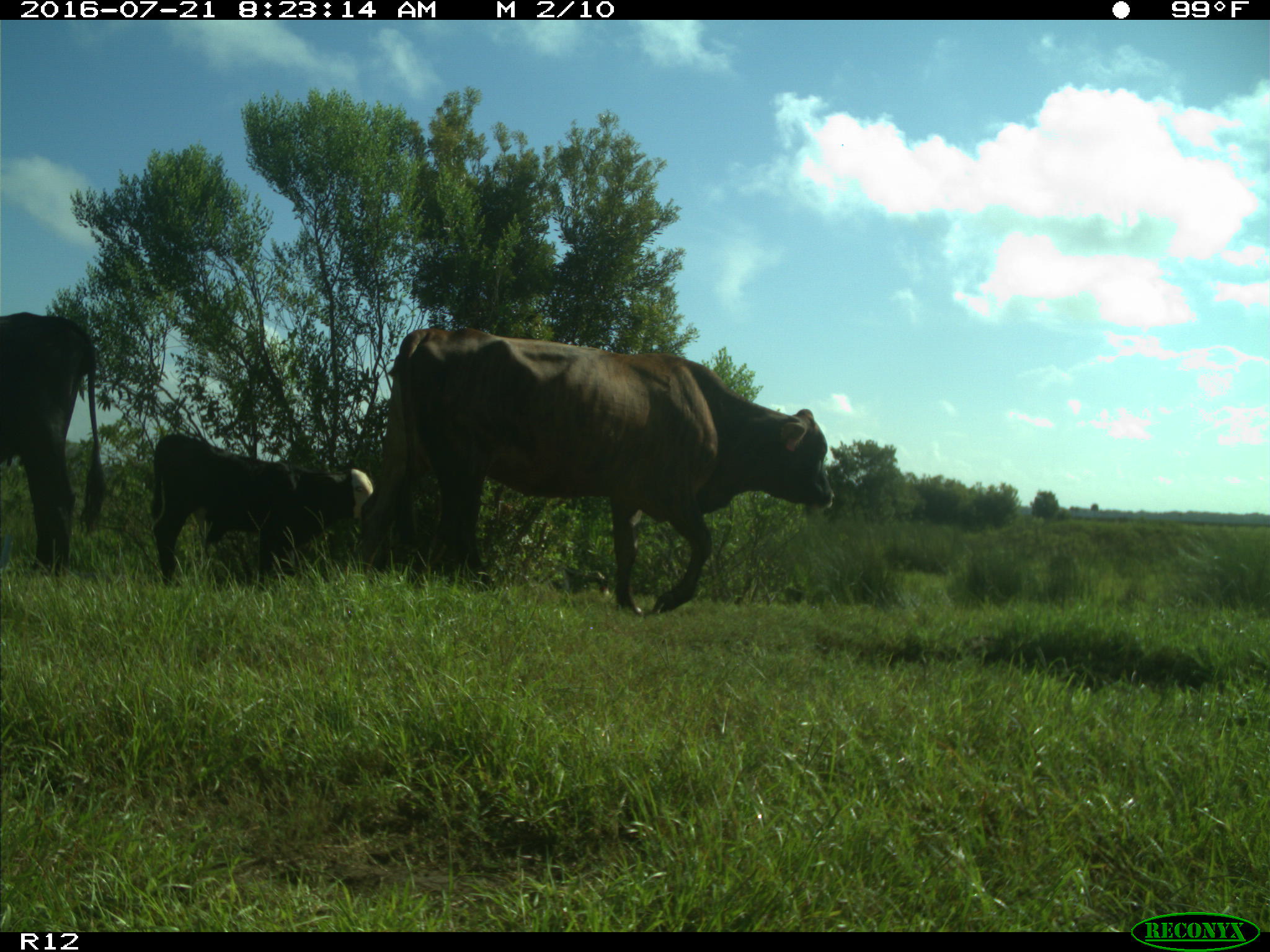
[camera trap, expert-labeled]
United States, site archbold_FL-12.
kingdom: Animalia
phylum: Chordata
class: Mammalia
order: Artiodactyla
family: Bovidae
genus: Bos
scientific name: Bos taurus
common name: domestic cow